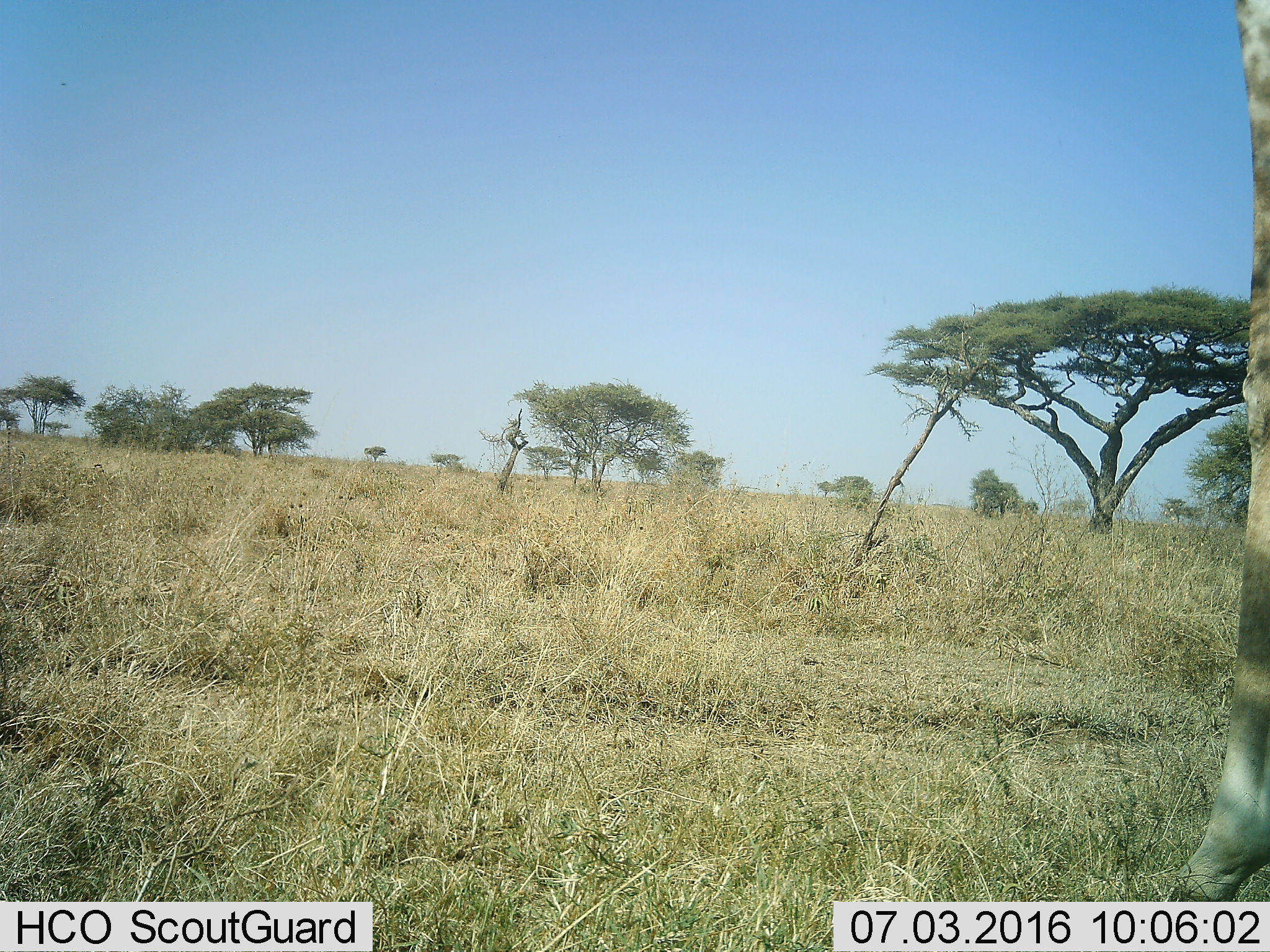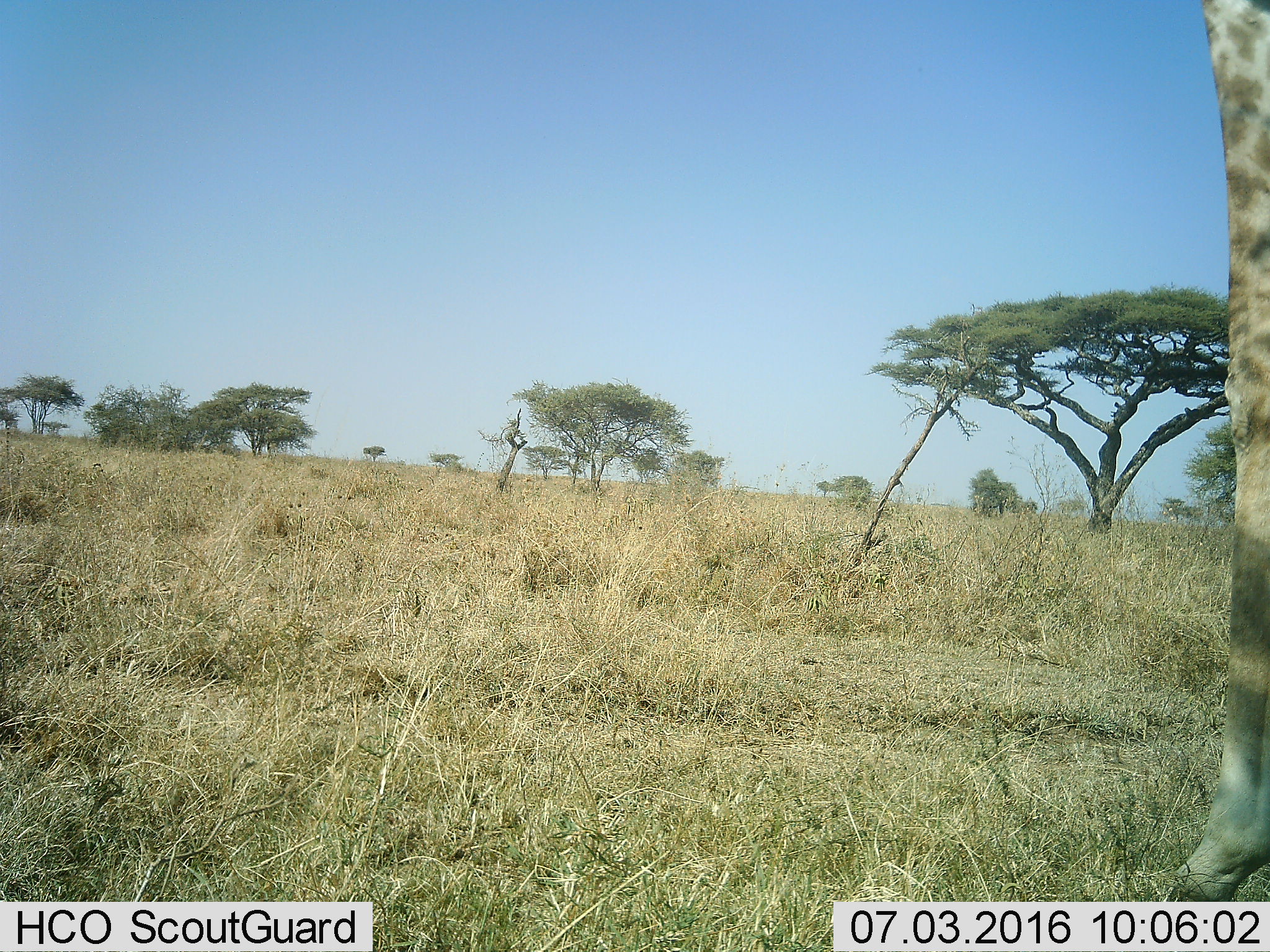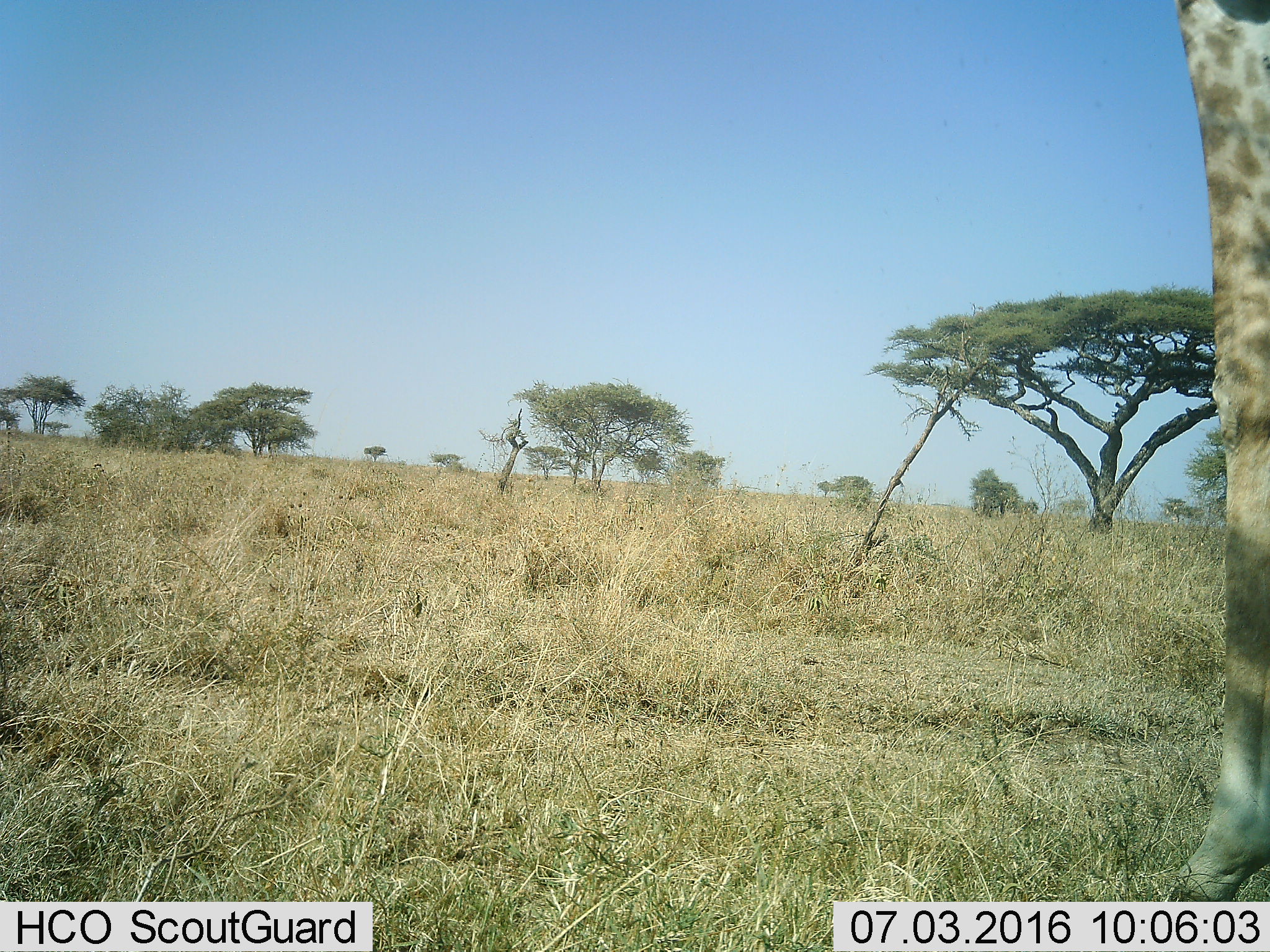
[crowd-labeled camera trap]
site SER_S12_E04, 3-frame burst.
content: unidentified animal